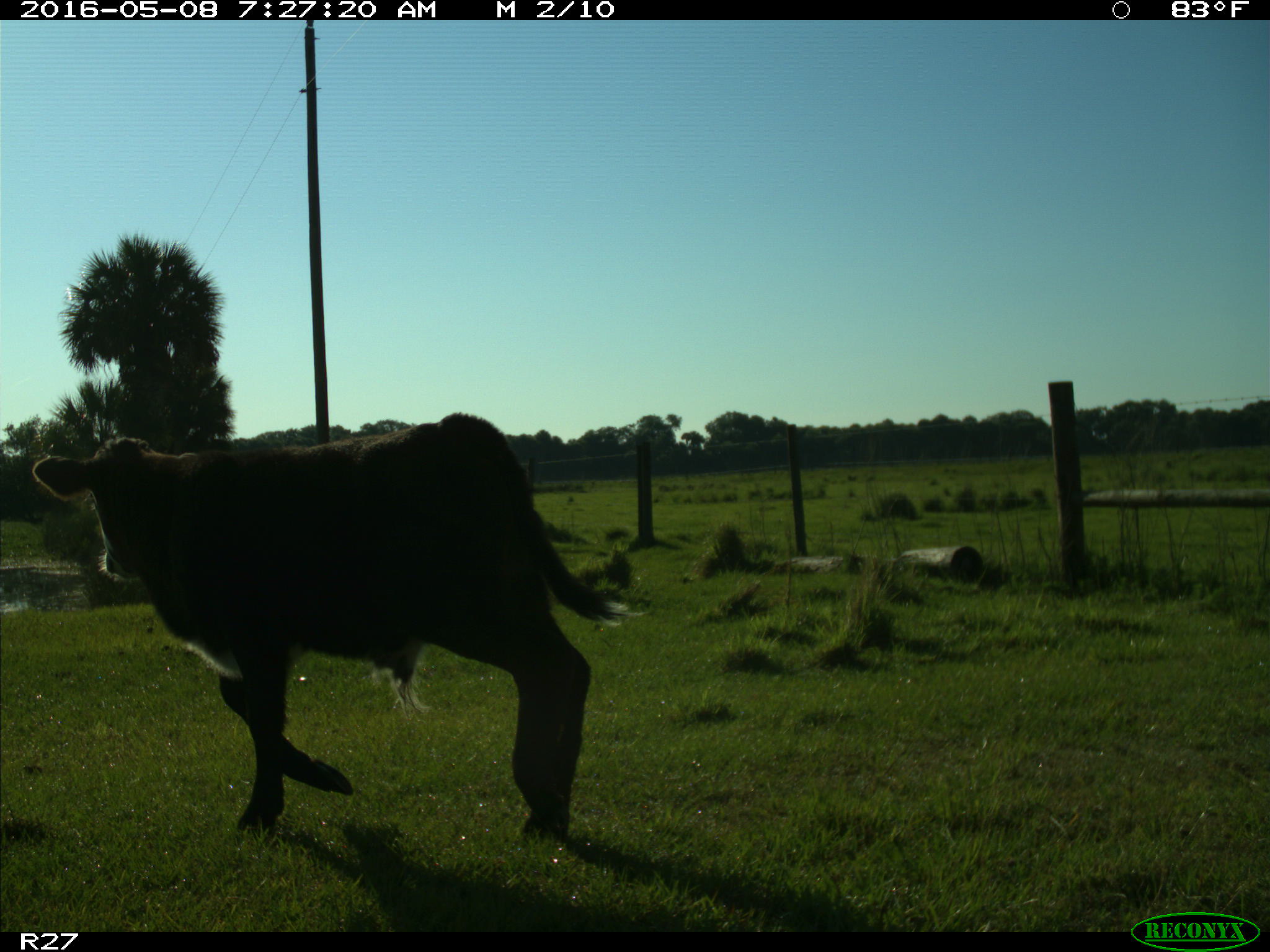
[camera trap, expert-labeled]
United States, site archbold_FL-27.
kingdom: Animalia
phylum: Chordata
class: Mammalia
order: Artiodactyla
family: Bovidae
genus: Bos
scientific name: Bos taurus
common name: domestic cow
Bos taurus (domestic cow).